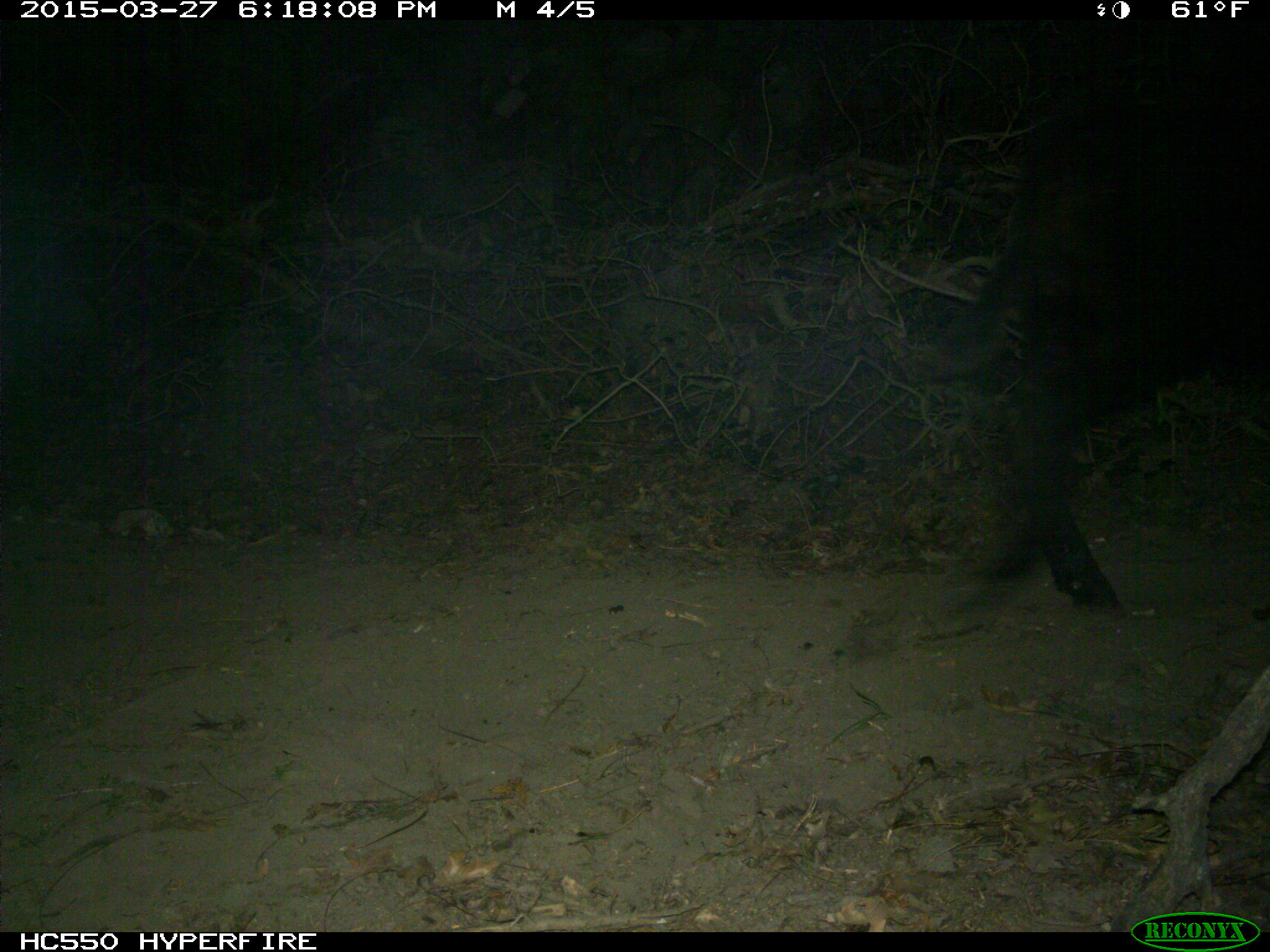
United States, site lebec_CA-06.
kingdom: Animalia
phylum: Chordata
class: Mammalia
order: Artiodactyla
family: Bovidae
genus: Bos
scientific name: Bos taurus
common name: domestic cow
Bos taurus (domestic cow).